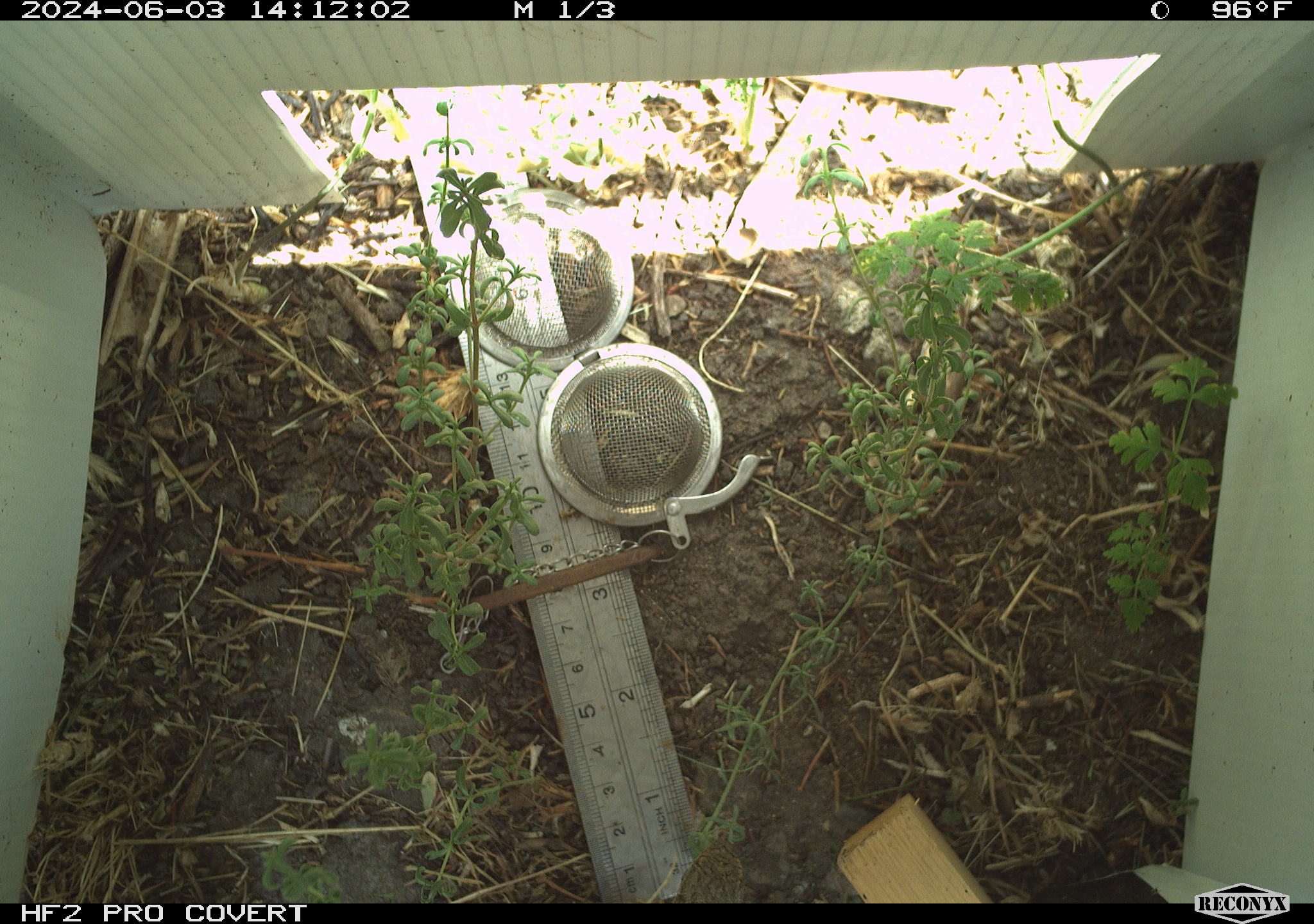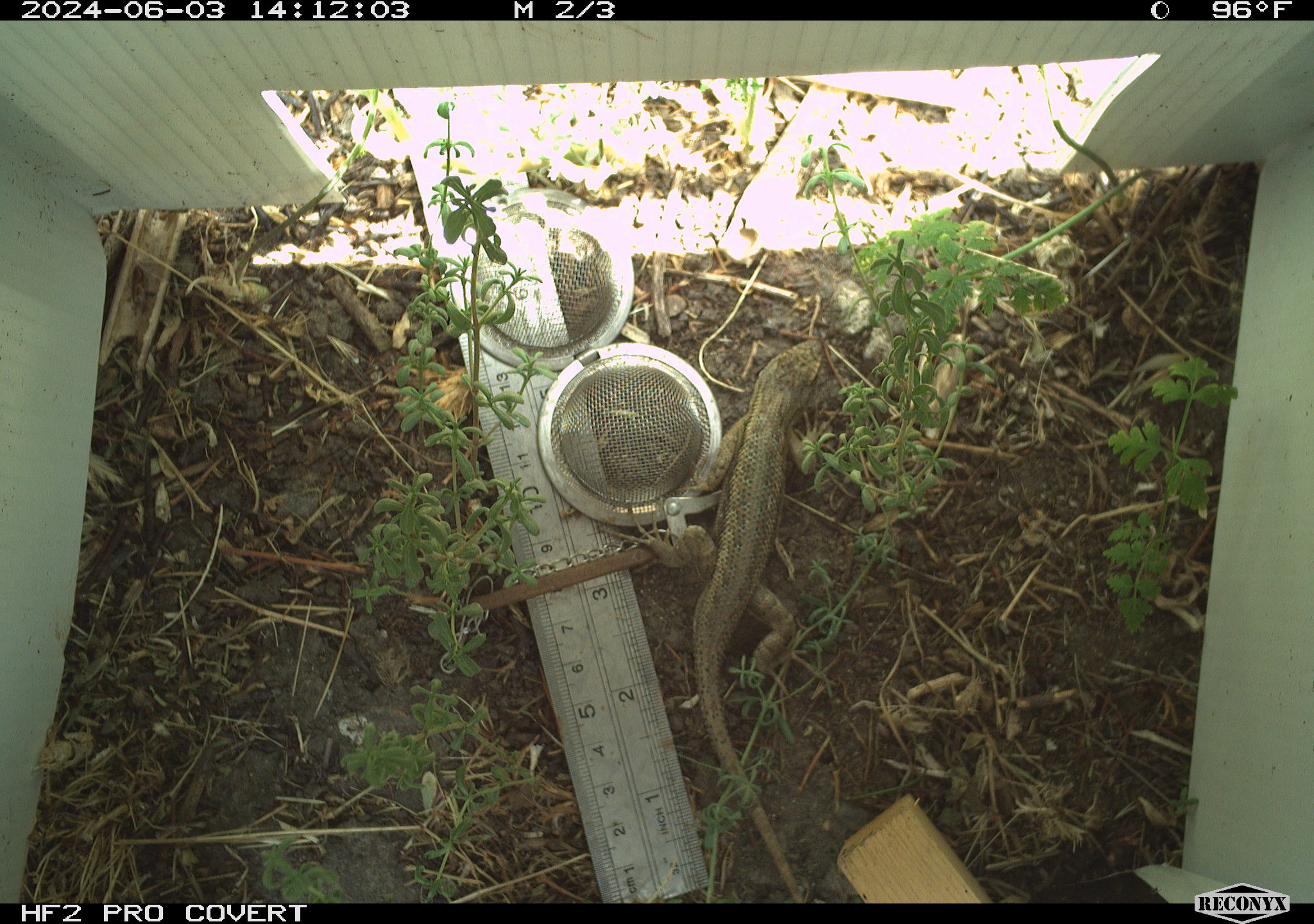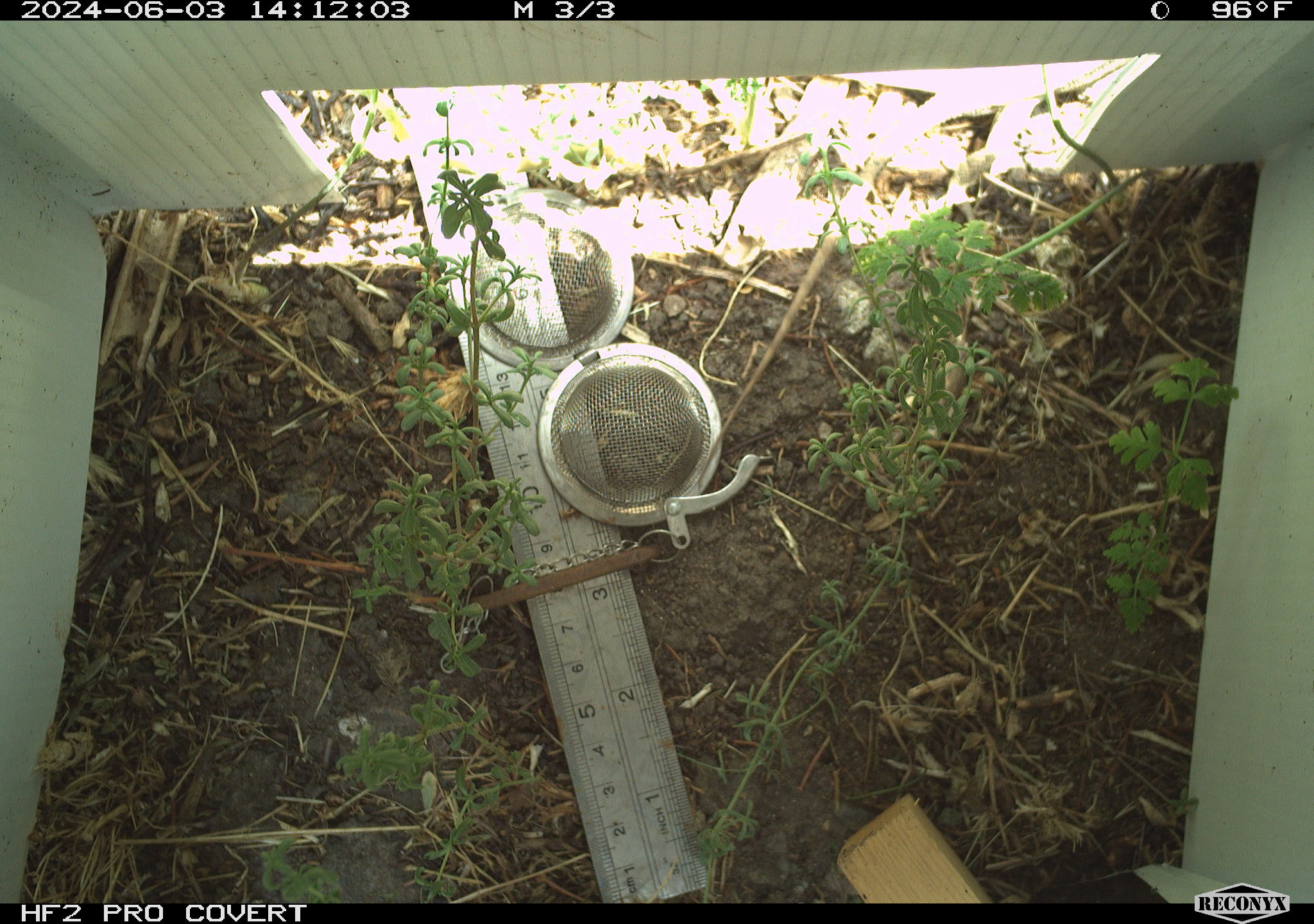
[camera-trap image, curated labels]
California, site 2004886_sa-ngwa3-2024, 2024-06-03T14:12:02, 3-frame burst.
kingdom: Animalia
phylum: Chordata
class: Reptilia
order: Squamata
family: Phrynosomatidae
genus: Sceloporus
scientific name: Sceloporus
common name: spiny lizards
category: sceloporus species